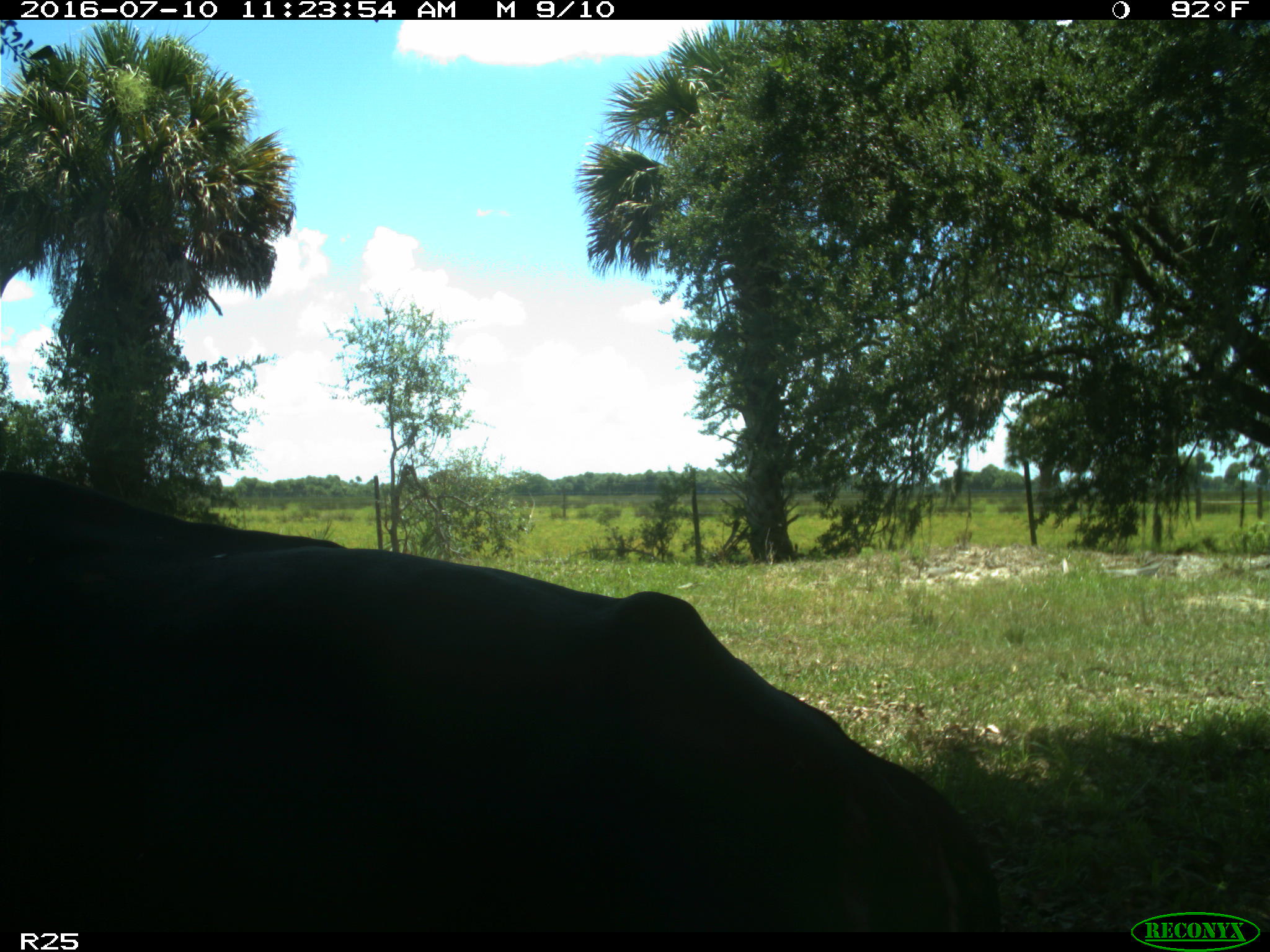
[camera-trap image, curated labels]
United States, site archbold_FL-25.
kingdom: Animalia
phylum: Chordata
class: Mammalia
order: Artiodactyla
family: Bovidae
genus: Bos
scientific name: Bos taurus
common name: domestic cow